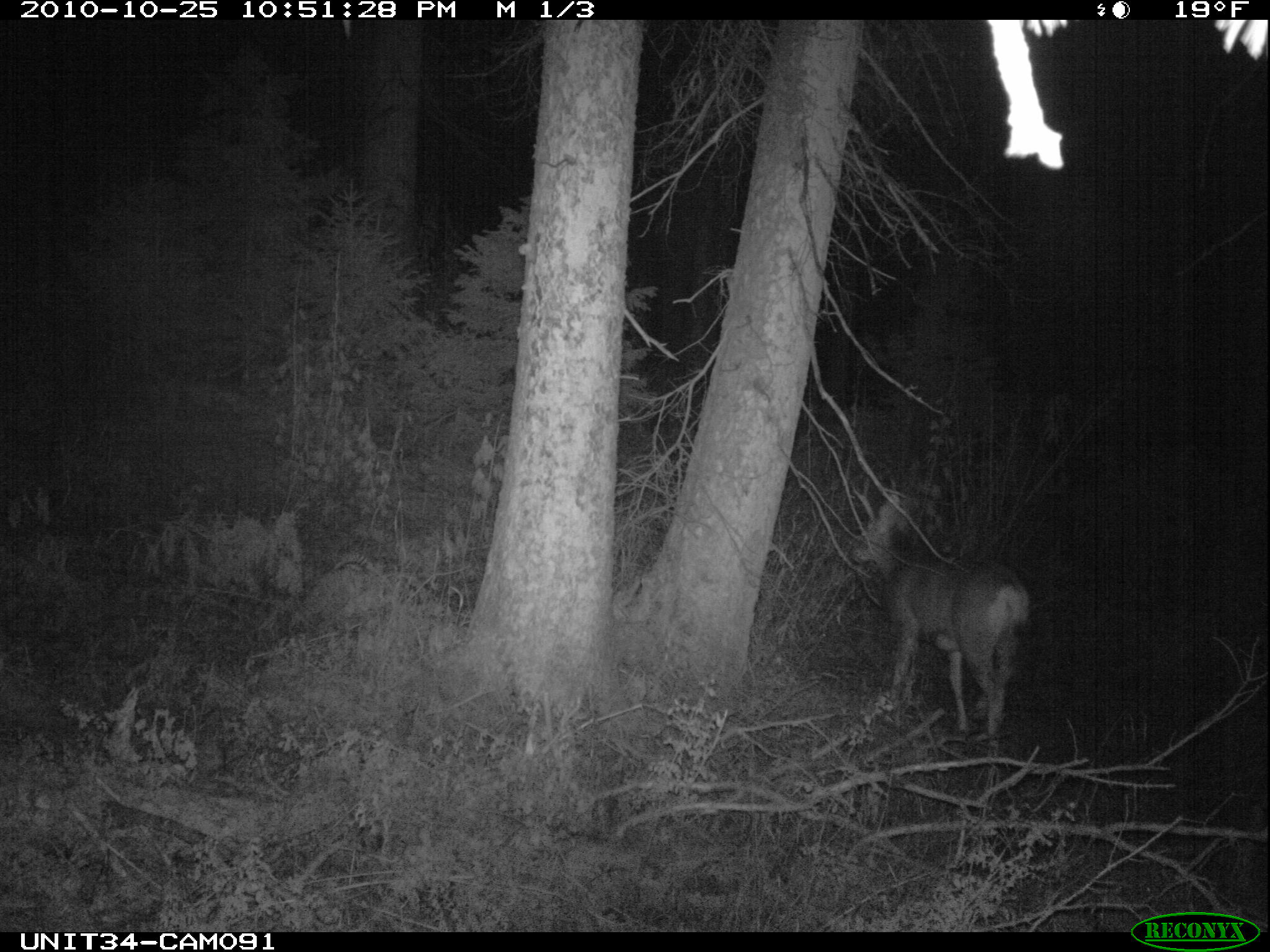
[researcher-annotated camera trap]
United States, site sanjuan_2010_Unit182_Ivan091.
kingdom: Animalia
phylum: Chordata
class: Mammalia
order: Artiodactyla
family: Cervidae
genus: Odocoileus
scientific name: Odocoileus hemionus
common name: mule deer